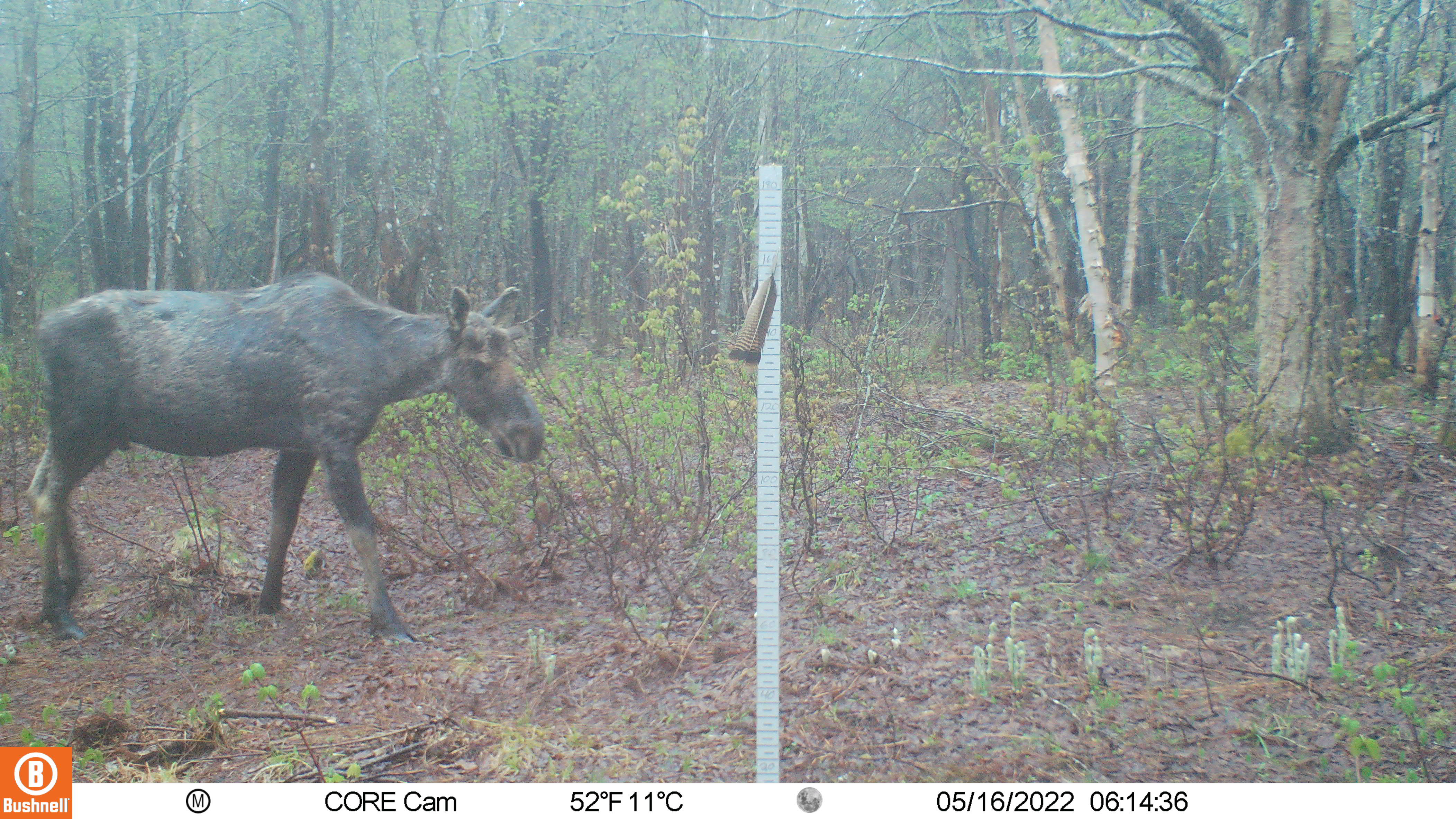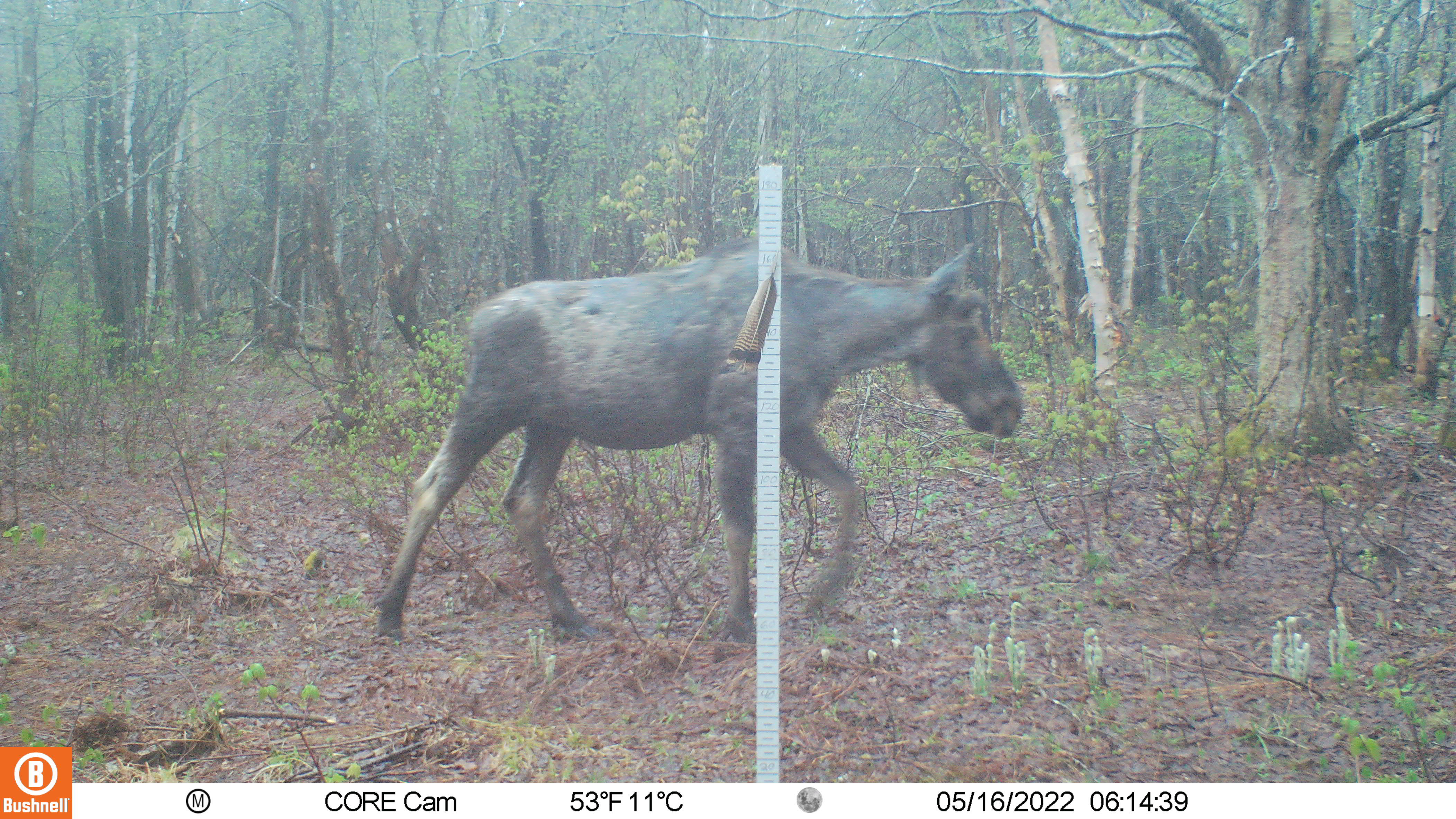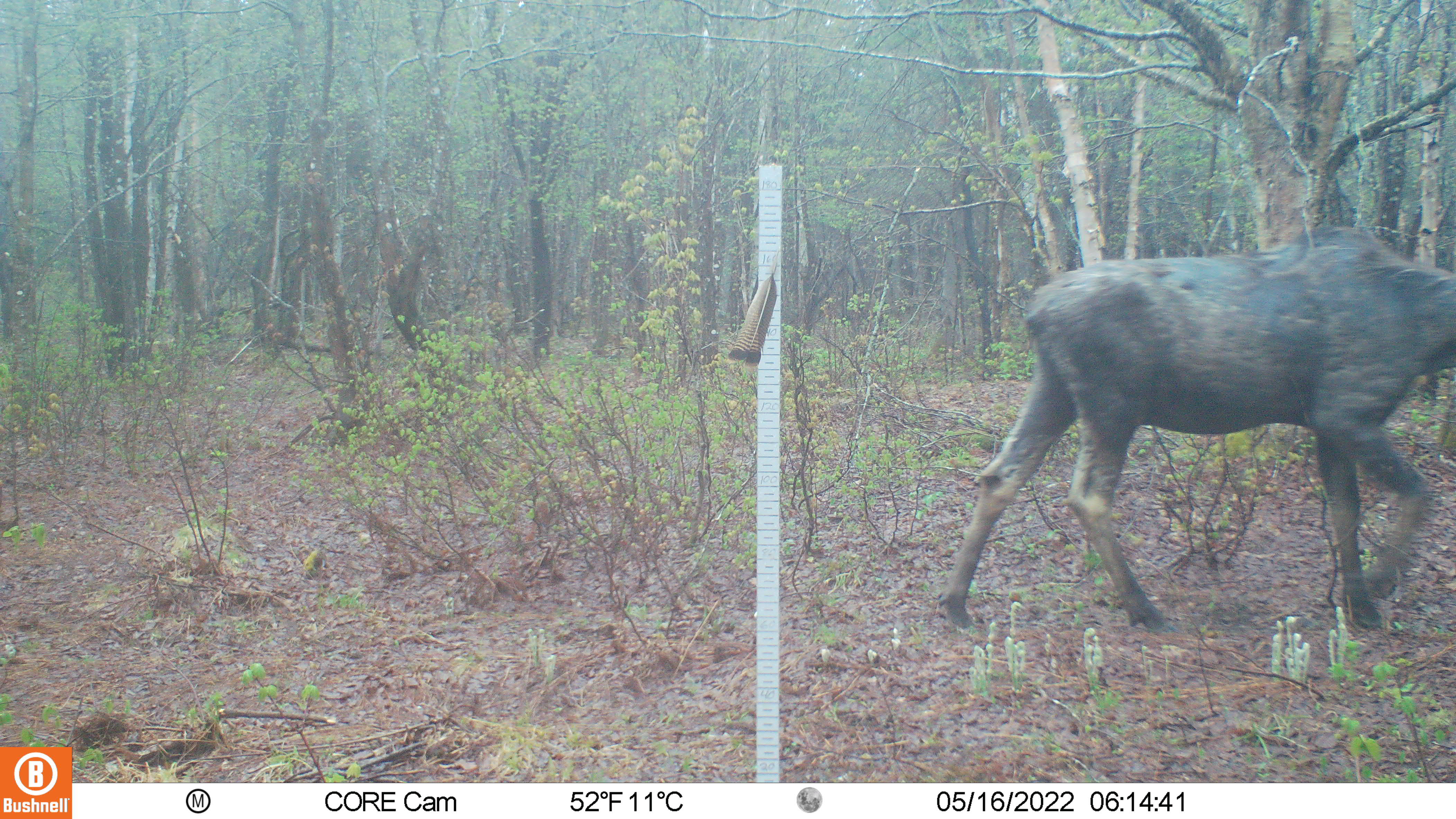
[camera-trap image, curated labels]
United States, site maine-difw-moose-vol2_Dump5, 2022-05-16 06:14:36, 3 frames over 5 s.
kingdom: Animalia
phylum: Chordata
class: Mammalia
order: Artiodactyla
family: Cervidae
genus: Alces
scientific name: Alces alces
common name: moose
Moose (Alces alces).